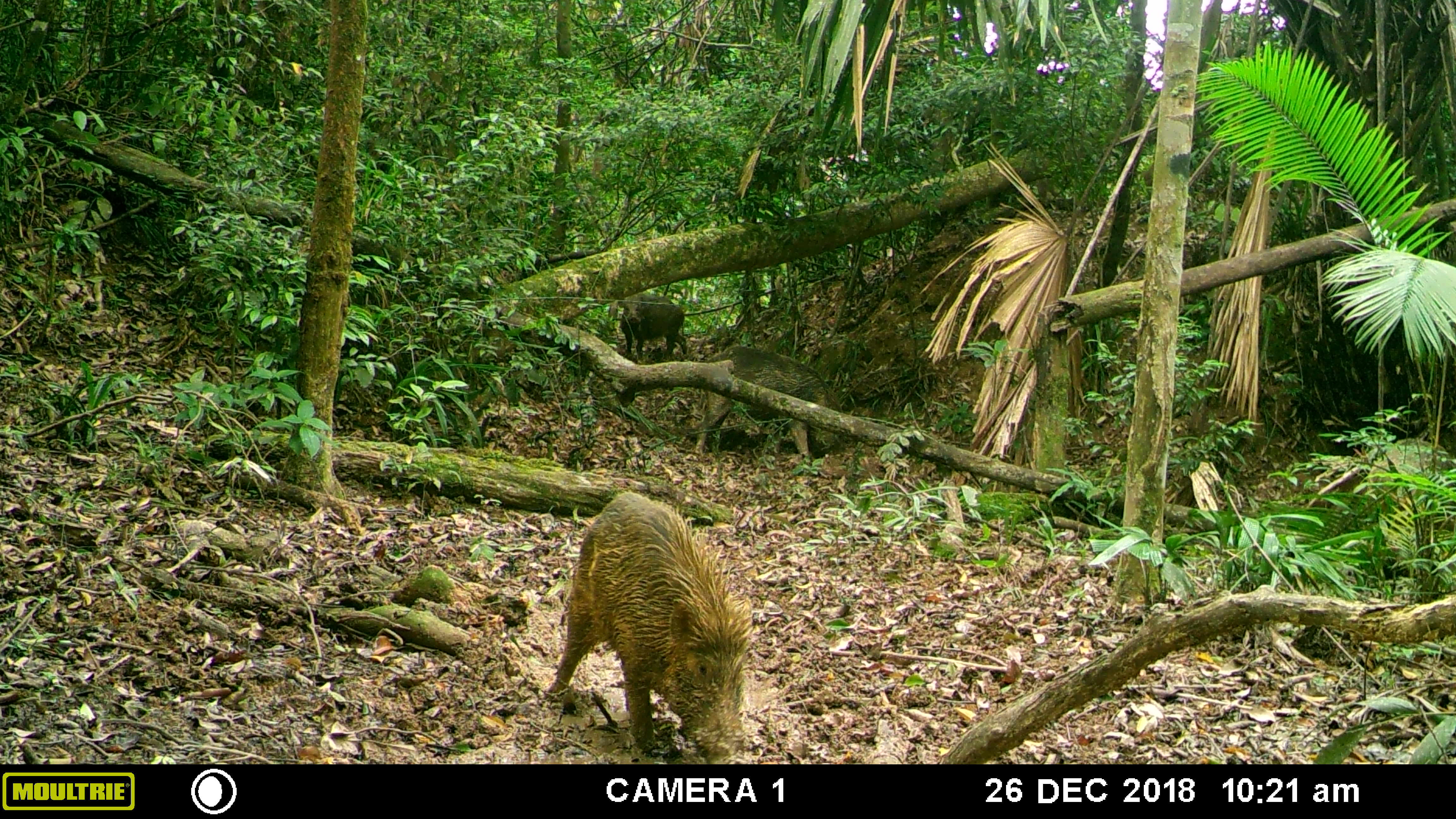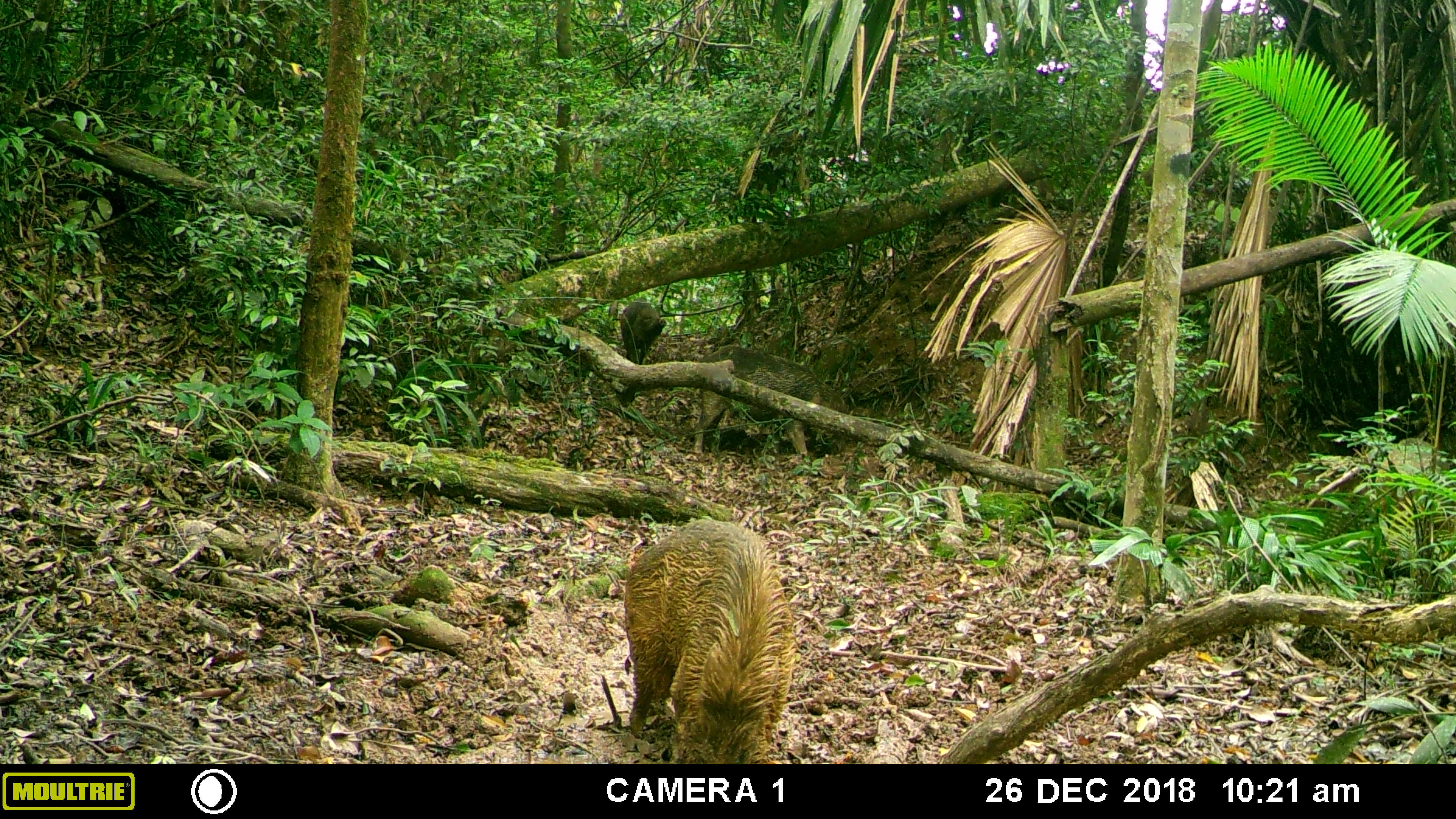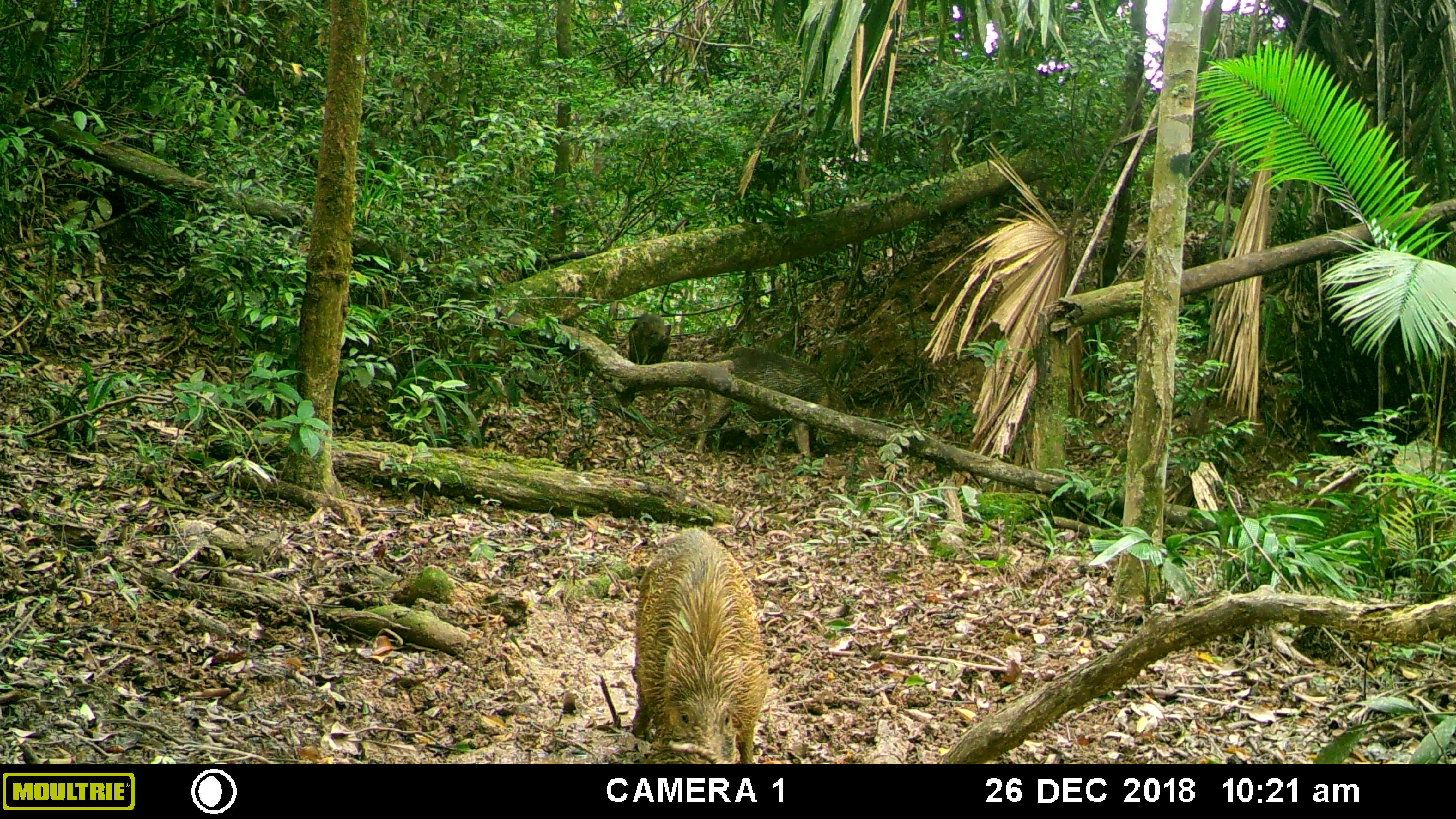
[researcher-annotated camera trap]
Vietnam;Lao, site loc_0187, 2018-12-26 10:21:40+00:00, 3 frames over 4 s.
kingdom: Animalia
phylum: Chordata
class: Mammalia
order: Artiodactyla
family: Suidae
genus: Sus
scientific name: Sus scrofa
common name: eurasian wild pig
Eurasian wild pig (Sus scrofa). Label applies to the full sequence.